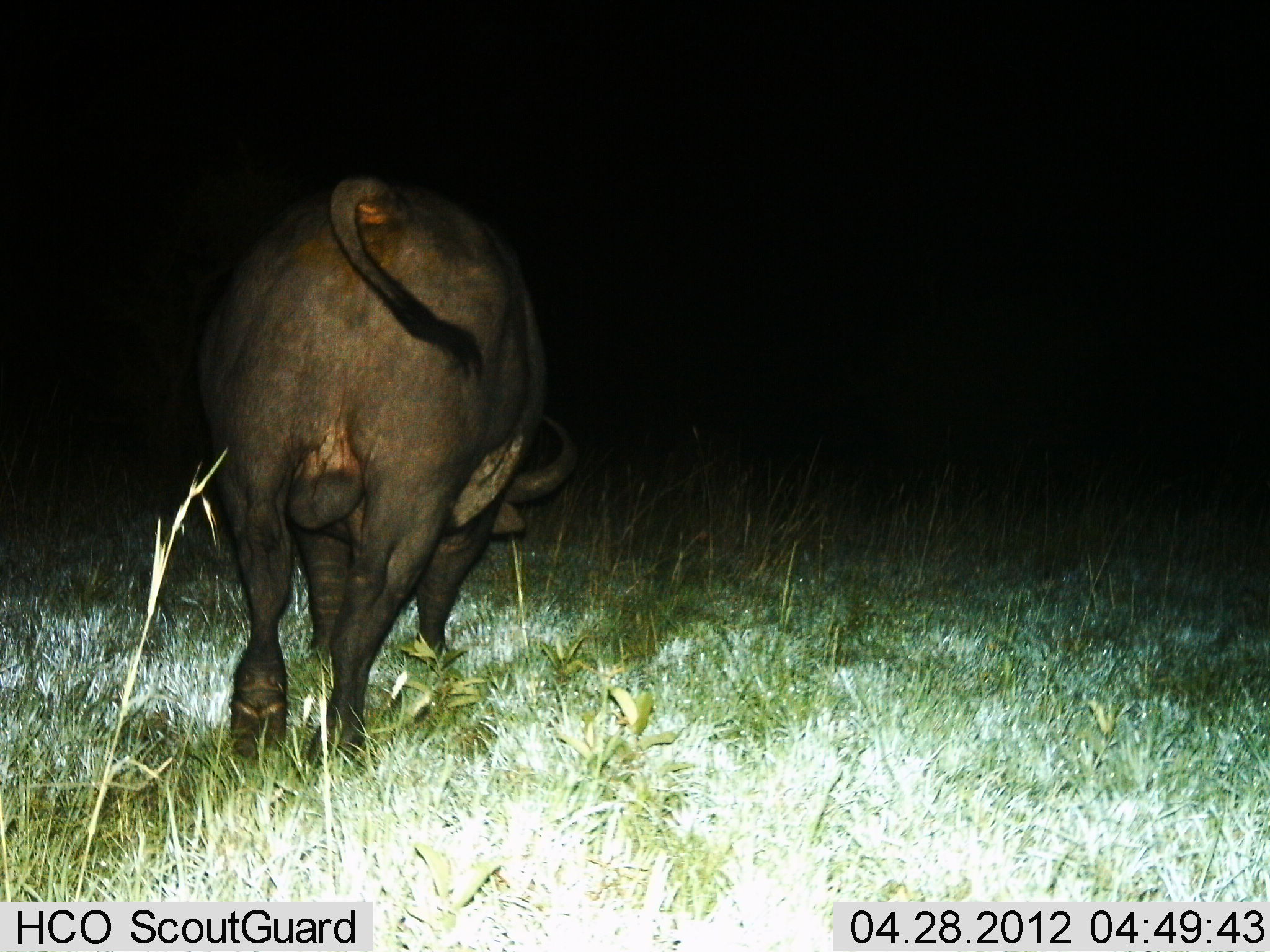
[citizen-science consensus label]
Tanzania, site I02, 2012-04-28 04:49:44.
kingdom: Animalia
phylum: Chordata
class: Mammalia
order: Artiodactyla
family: Bovidae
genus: Syncerus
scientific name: Syncerus caffer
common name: cape buffalo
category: buffalo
Buffalo (cape buffalo) (Syncerus caffer), count 1. Behavior (volunteer vote fractions): standing 23%, resting 0%, moving 32%, interacting 0%. Young present (vote fraction): 0%. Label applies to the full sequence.